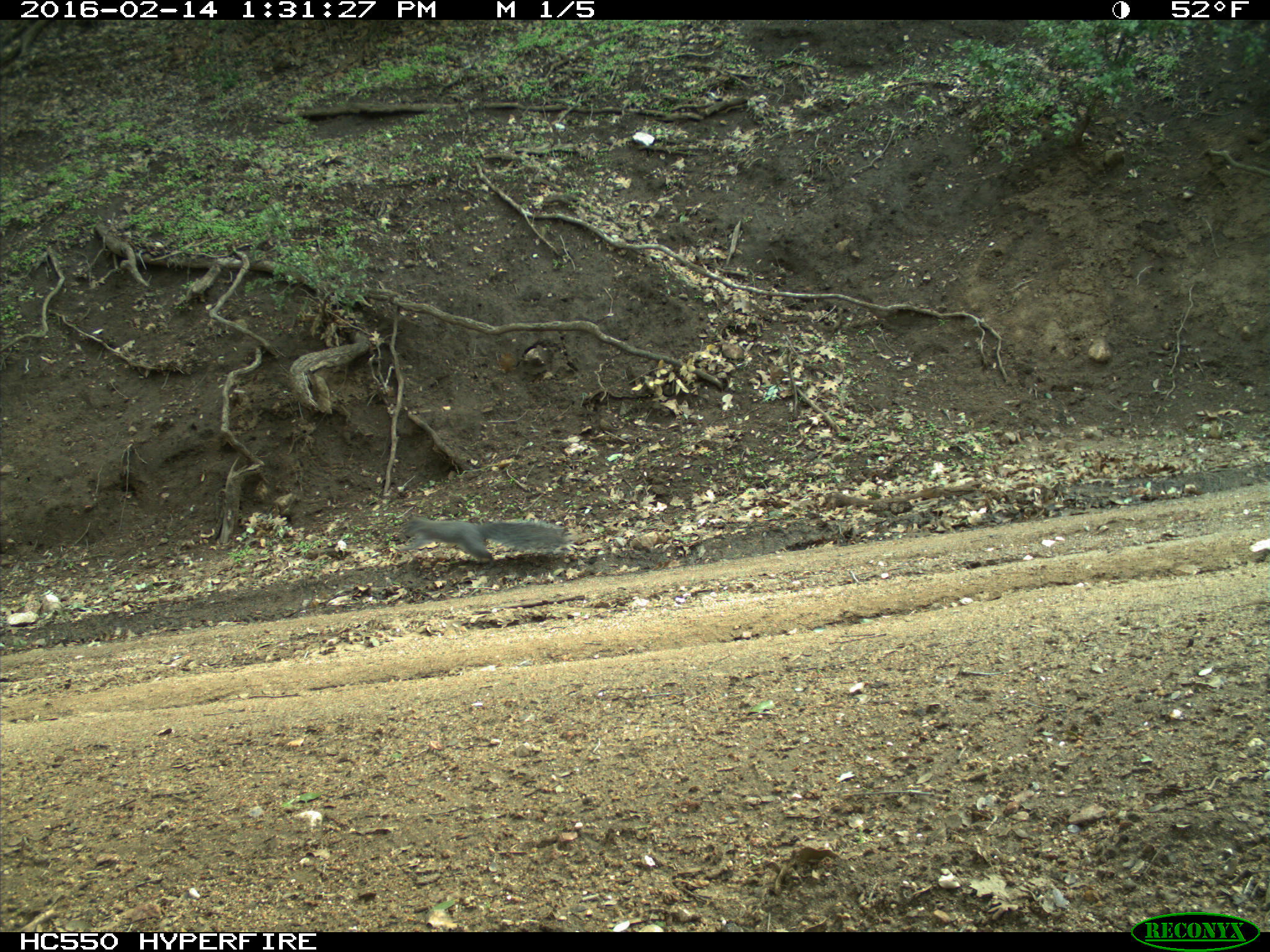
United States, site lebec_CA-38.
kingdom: Animalia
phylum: Chordata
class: Mammalia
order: Rodentia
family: Sciuridae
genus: Sciurus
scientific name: Sciurus carolinensis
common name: eastern gray squirrel